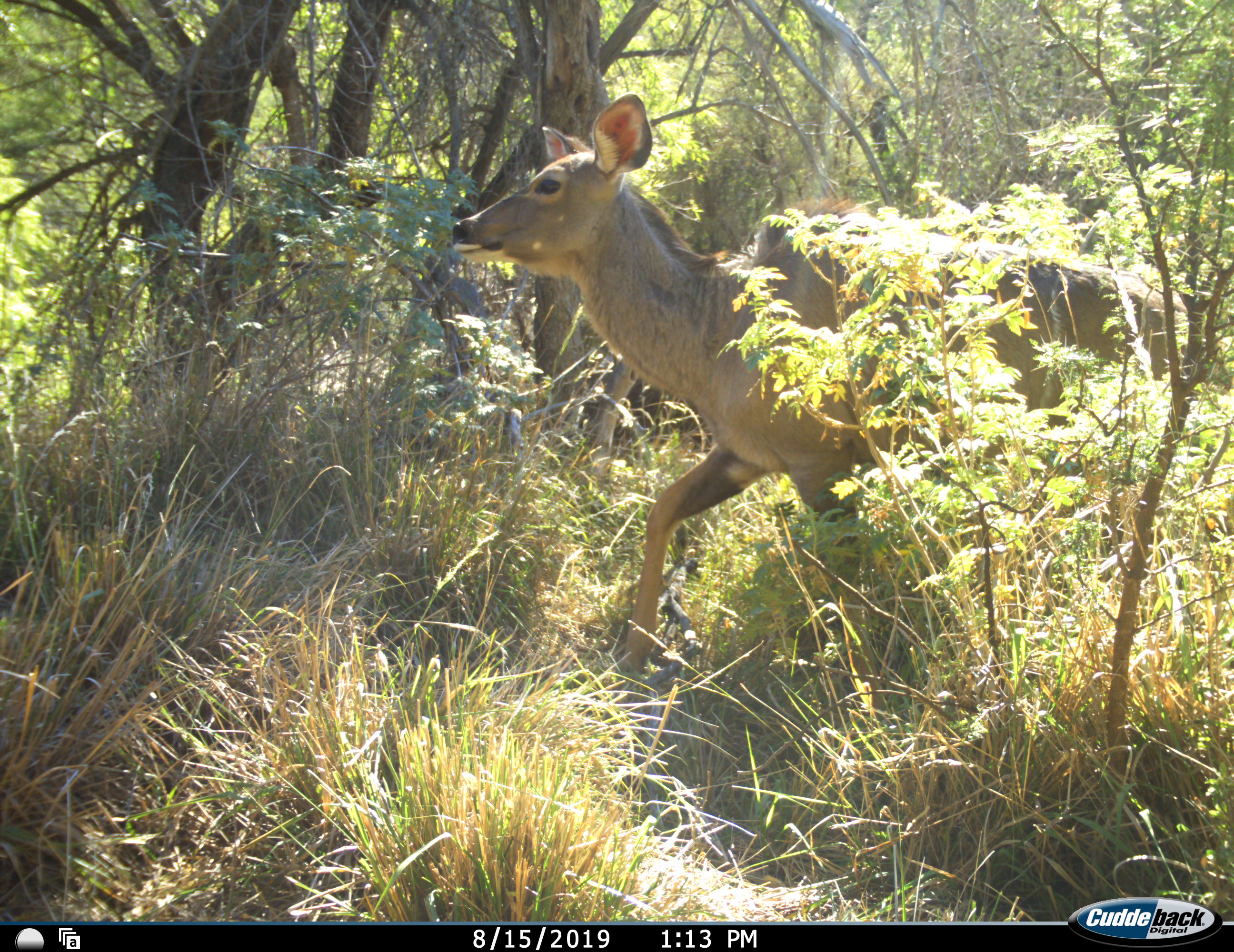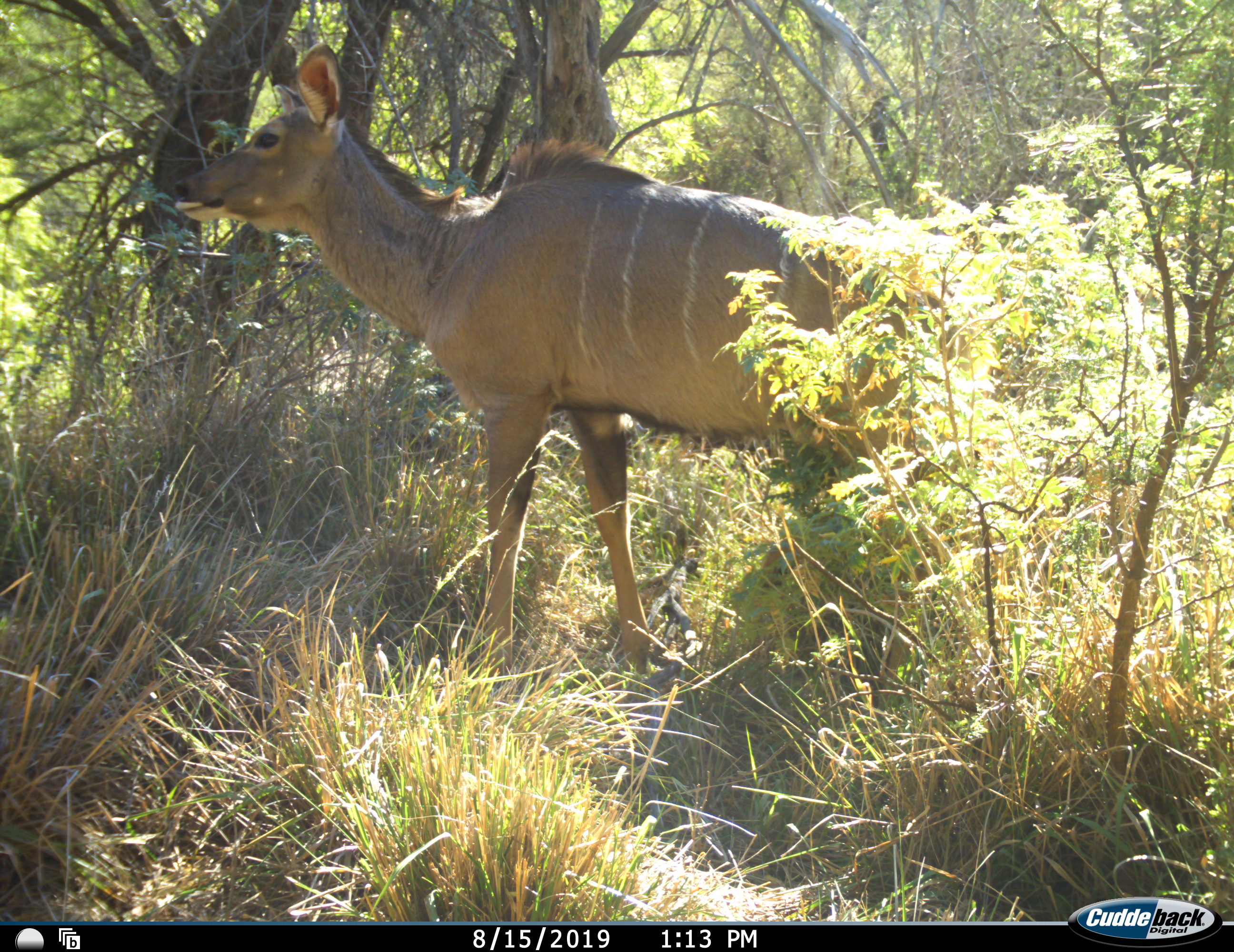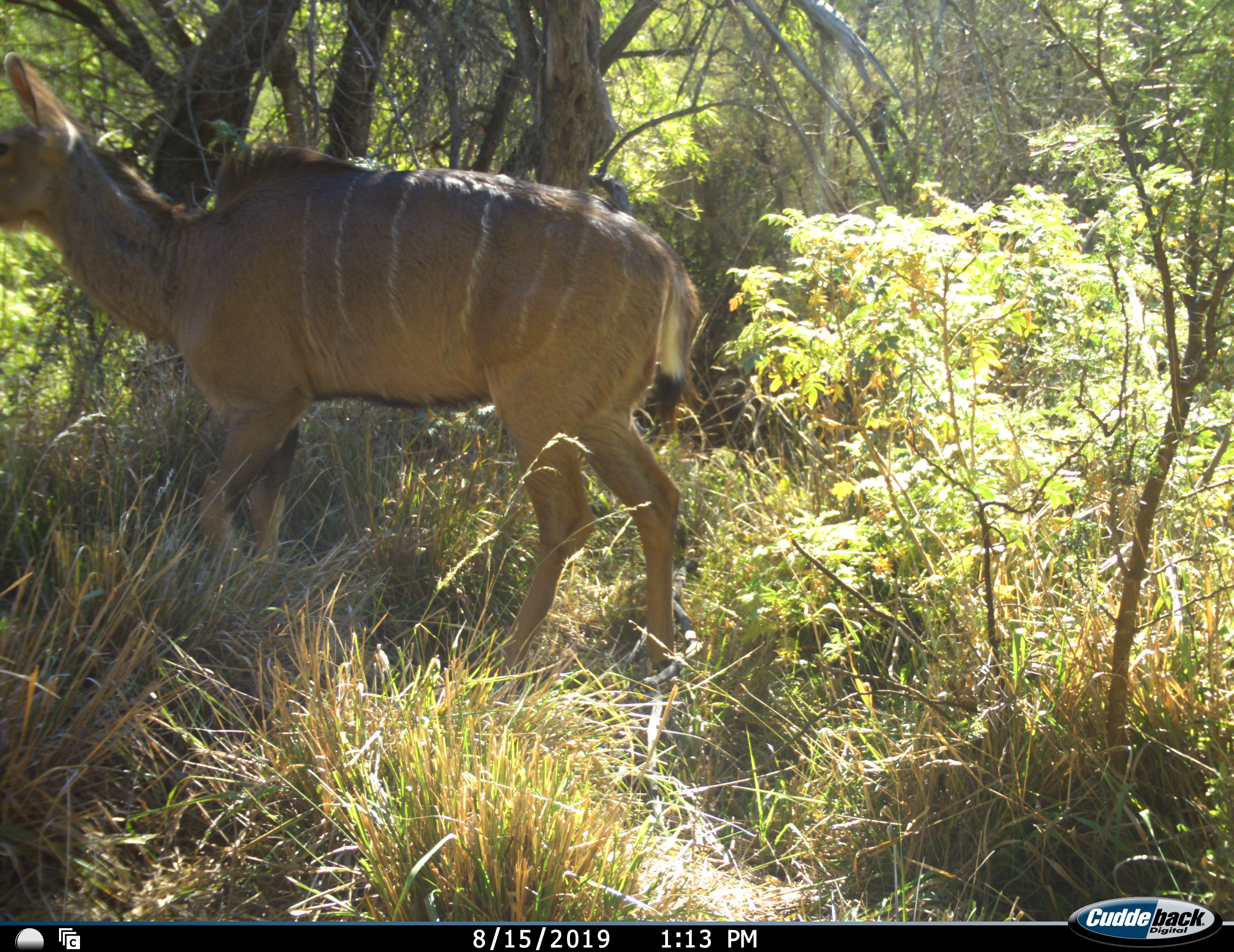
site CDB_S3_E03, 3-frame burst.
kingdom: Animalia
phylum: Chordata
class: Mammalia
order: Artiodactyla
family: Bovidae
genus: Tragelaphus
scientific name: Tragelaphus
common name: kudu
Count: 1.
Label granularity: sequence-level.